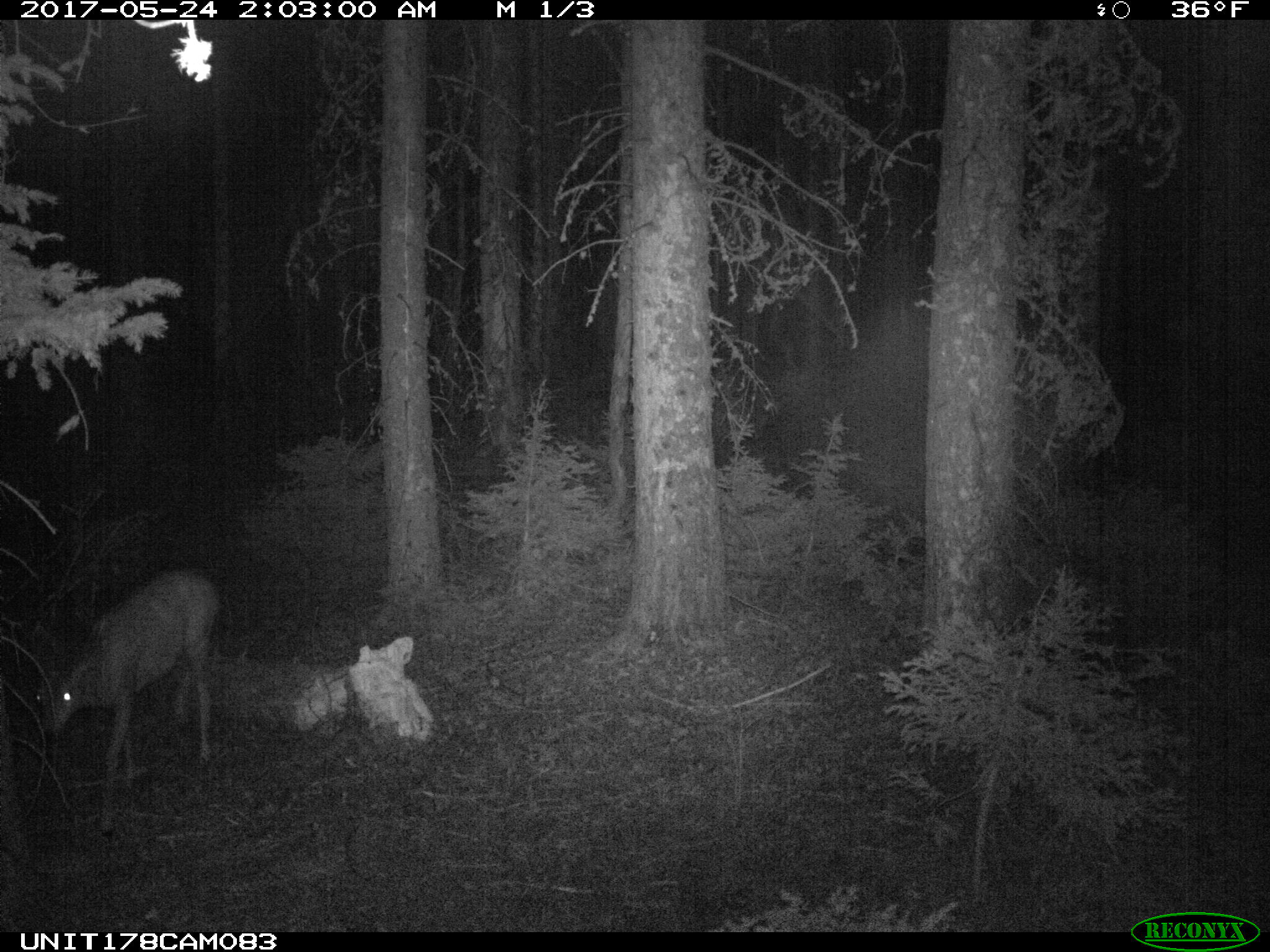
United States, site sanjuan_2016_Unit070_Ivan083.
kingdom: Animalia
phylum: Chordata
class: Mammalia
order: Artiodactyla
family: Cervidae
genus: Odocoileus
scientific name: Odocoileus hemionus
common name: mule deer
Odocoileus hemionus (mule deer).